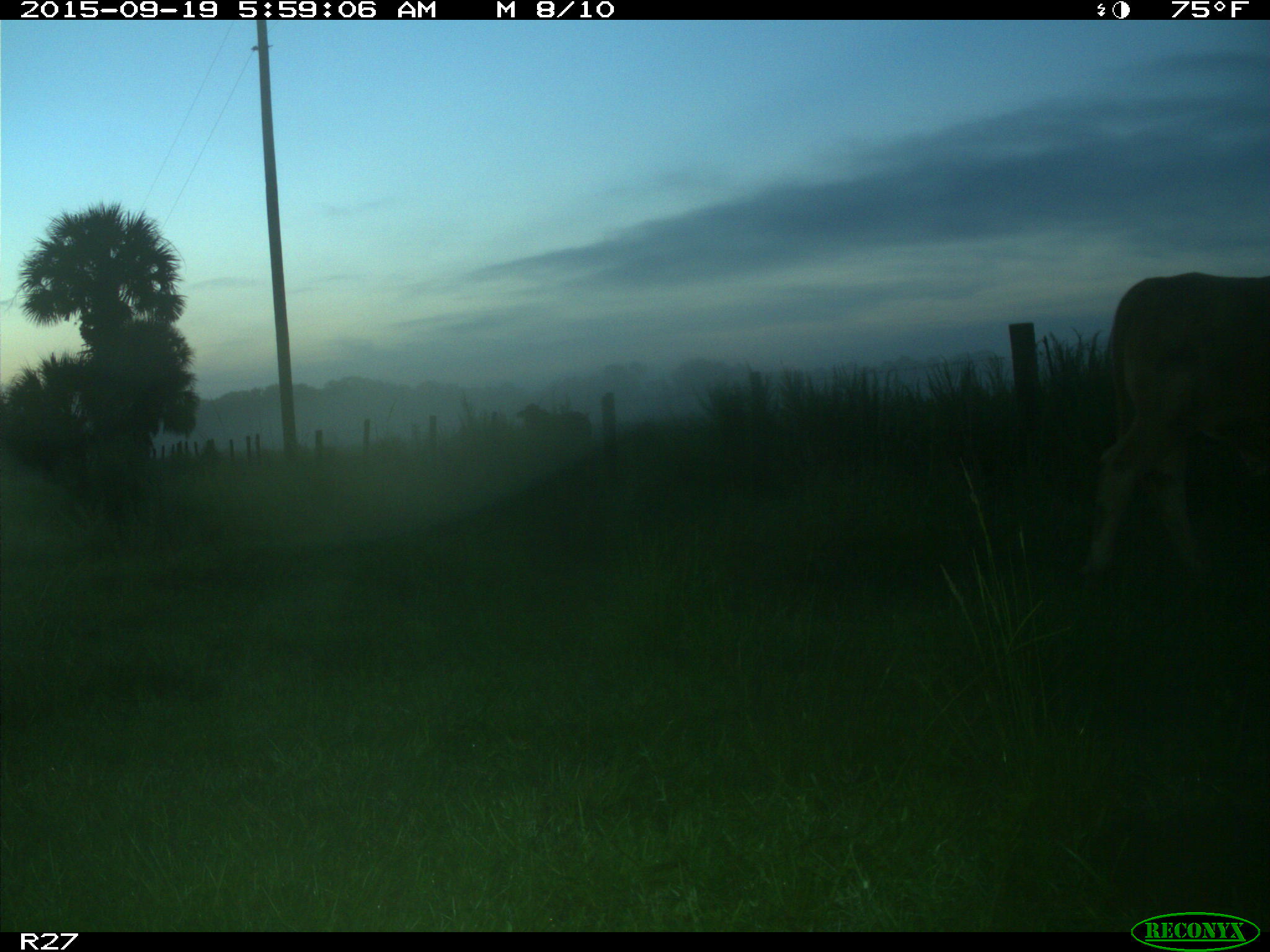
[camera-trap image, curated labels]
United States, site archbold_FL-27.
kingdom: Animalia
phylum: Chordata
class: Mammalia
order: Artiodactyla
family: Bovidae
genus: Bos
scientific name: Bos taurus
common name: domestic cow